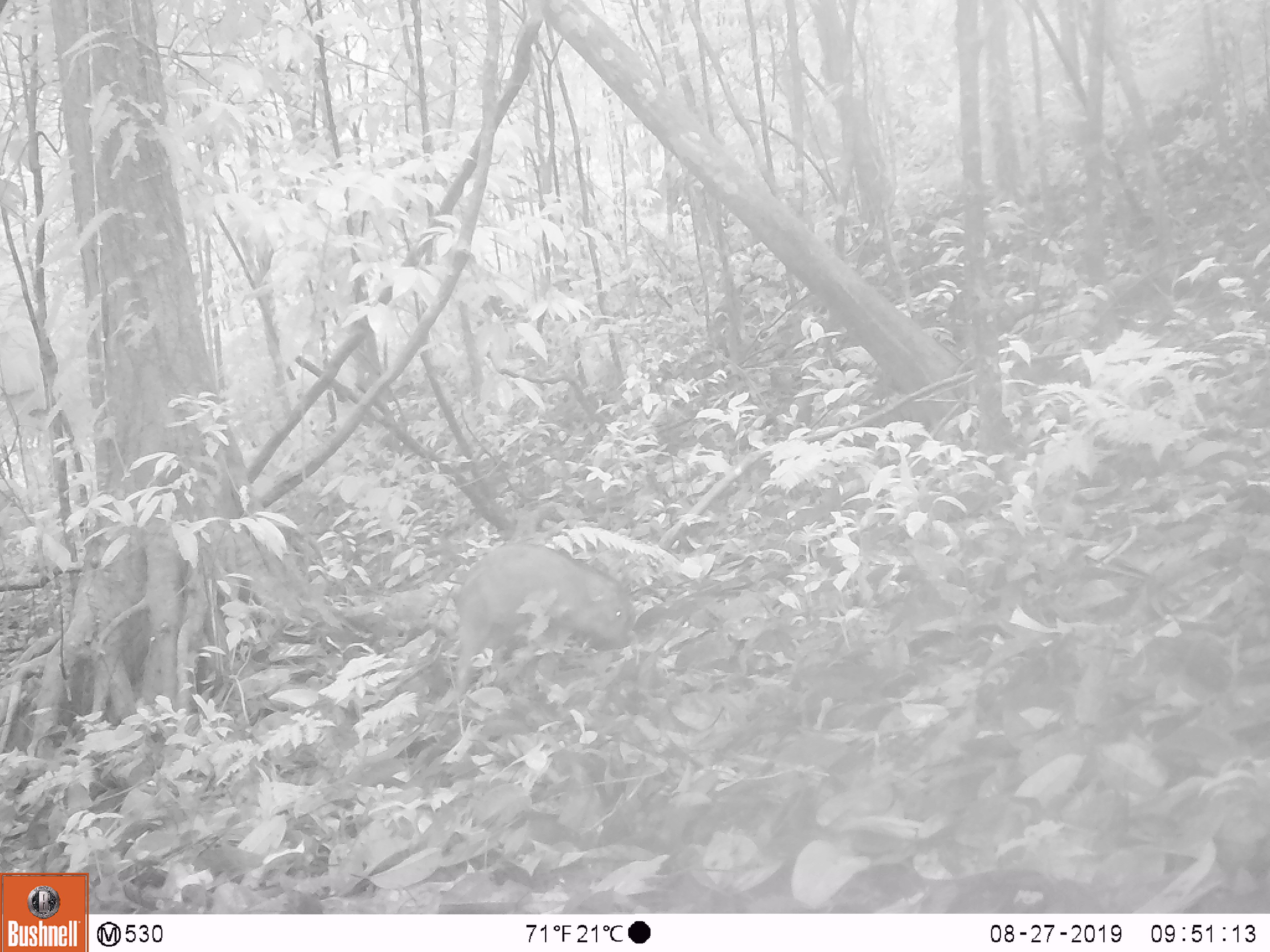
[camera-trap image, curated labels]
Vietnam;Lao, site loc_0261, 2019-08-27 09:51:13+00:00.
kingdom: Animalia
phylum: Chordata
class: Mammalia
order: Artiodactyla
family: Suidae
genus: Sus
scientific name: Sus scrofa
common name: eurasian wild pig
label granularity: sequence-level